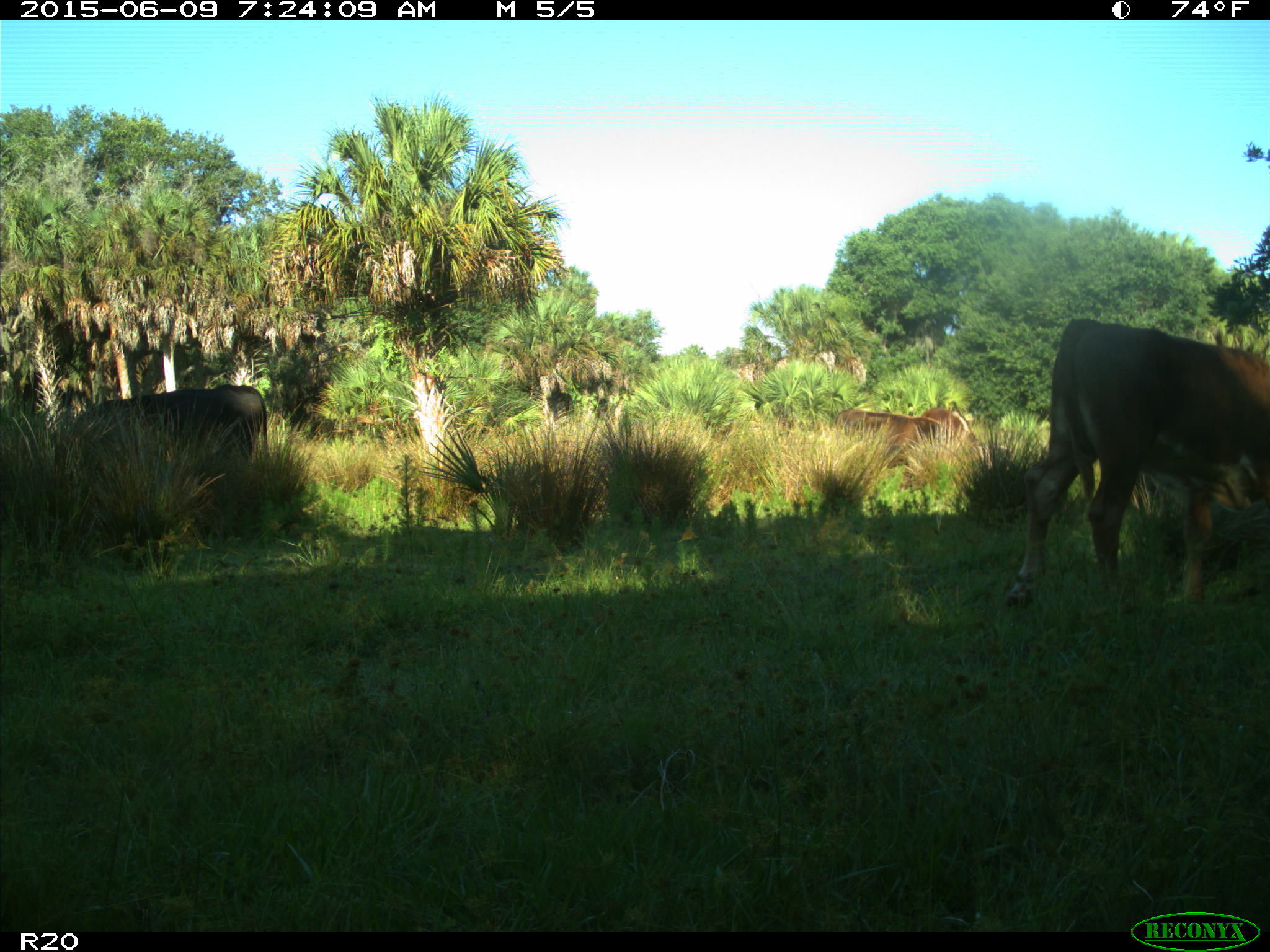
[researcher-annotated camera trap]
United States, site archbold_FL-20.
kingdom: Animalia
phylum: Chordata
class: Mammalia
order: Artiodactyla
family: Bovidae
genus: Bos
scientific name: Bos taurus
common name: domestic cow